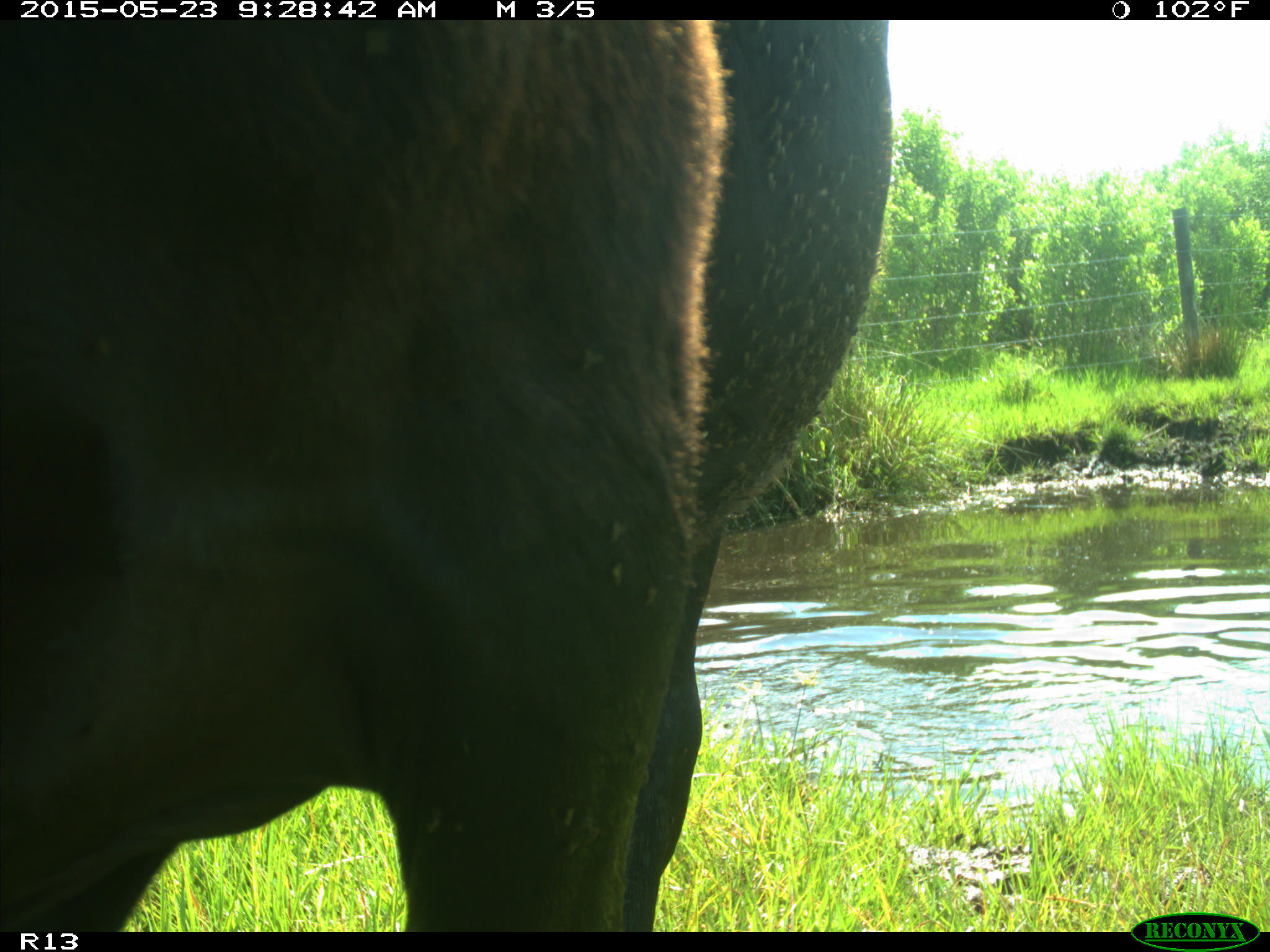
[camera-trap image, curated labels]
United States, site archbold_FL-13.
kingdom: Animalia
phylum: Chordata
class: Mammalia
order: Artiodactyla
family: Bovidae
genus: Bos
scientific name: Bos taurus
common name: domestic cow